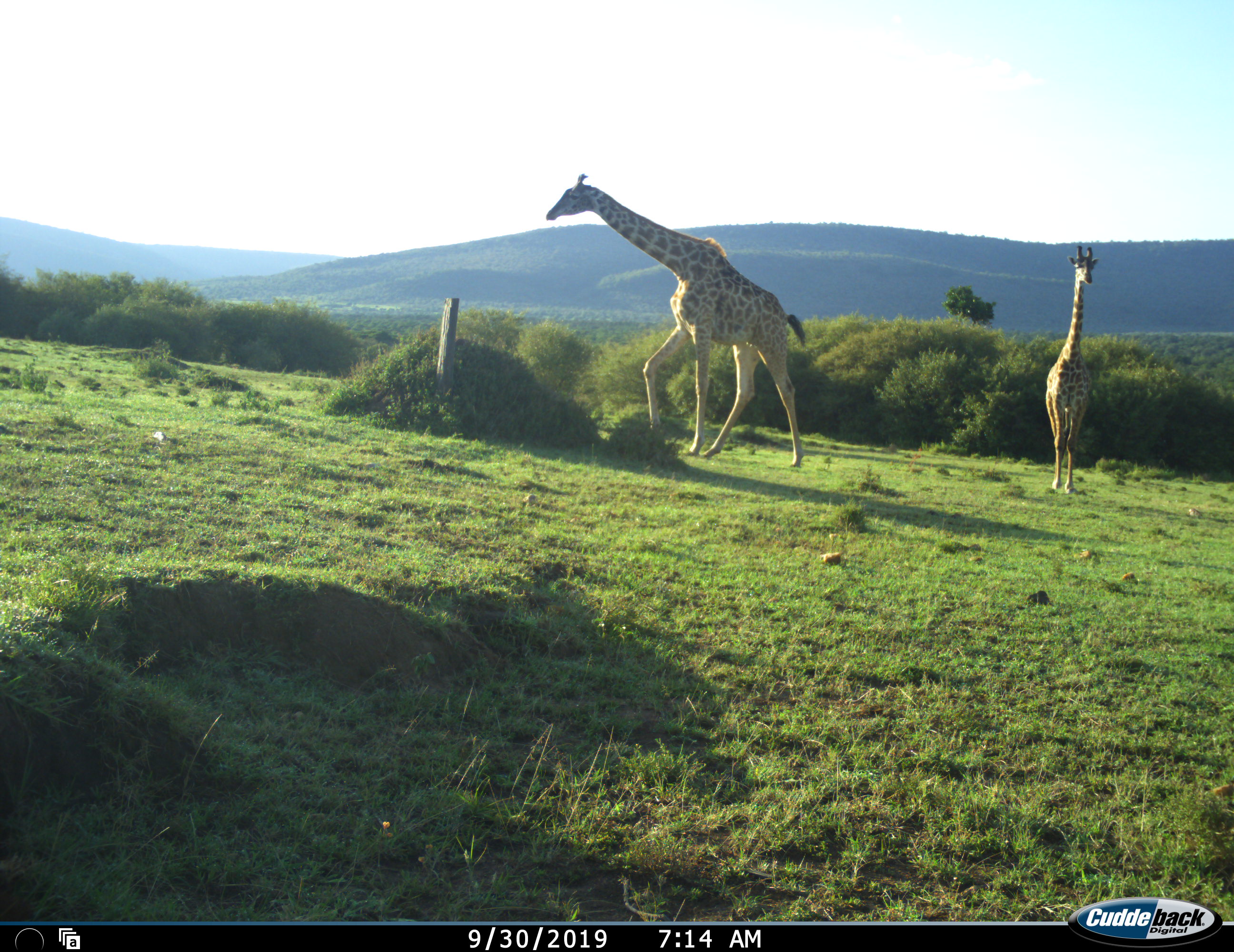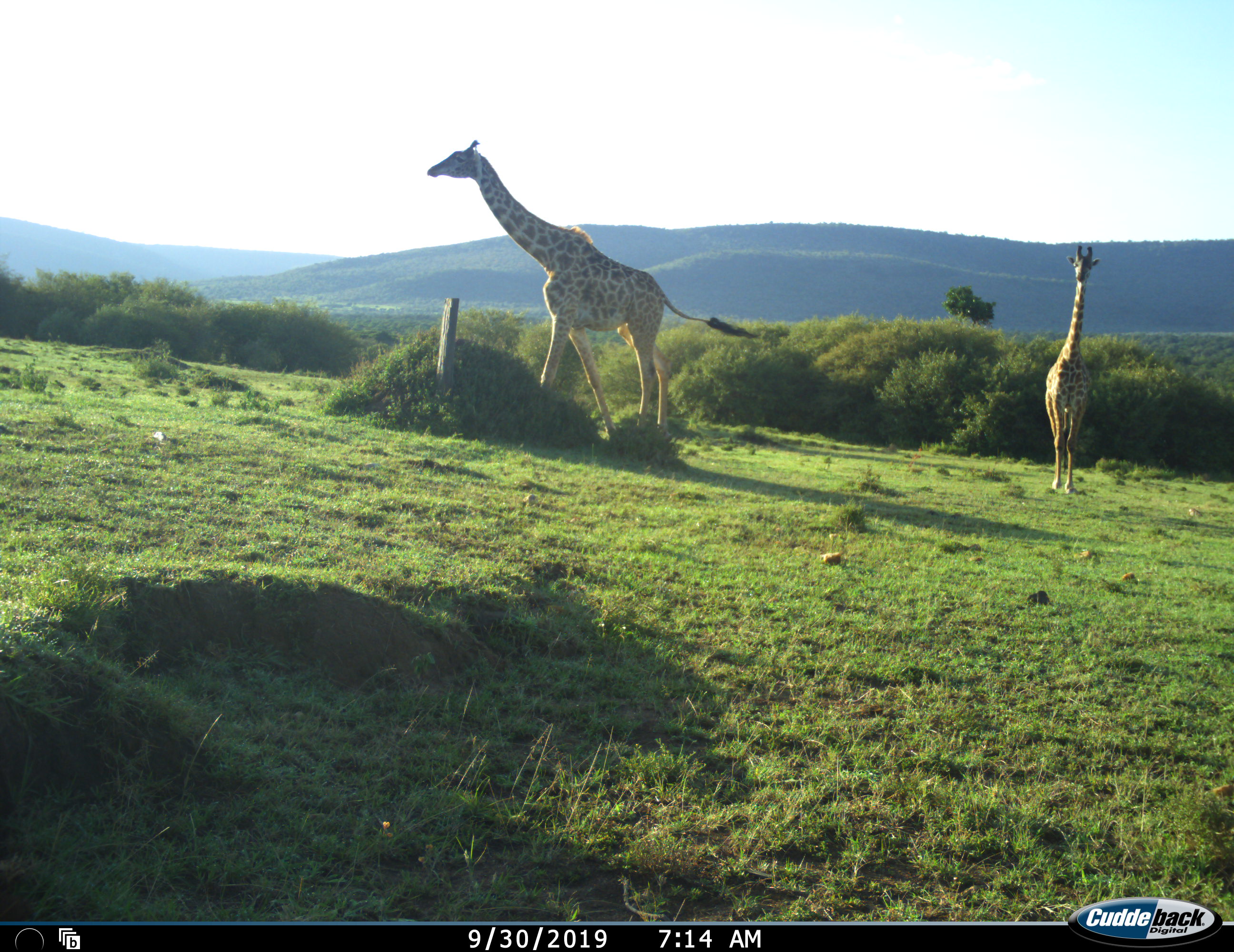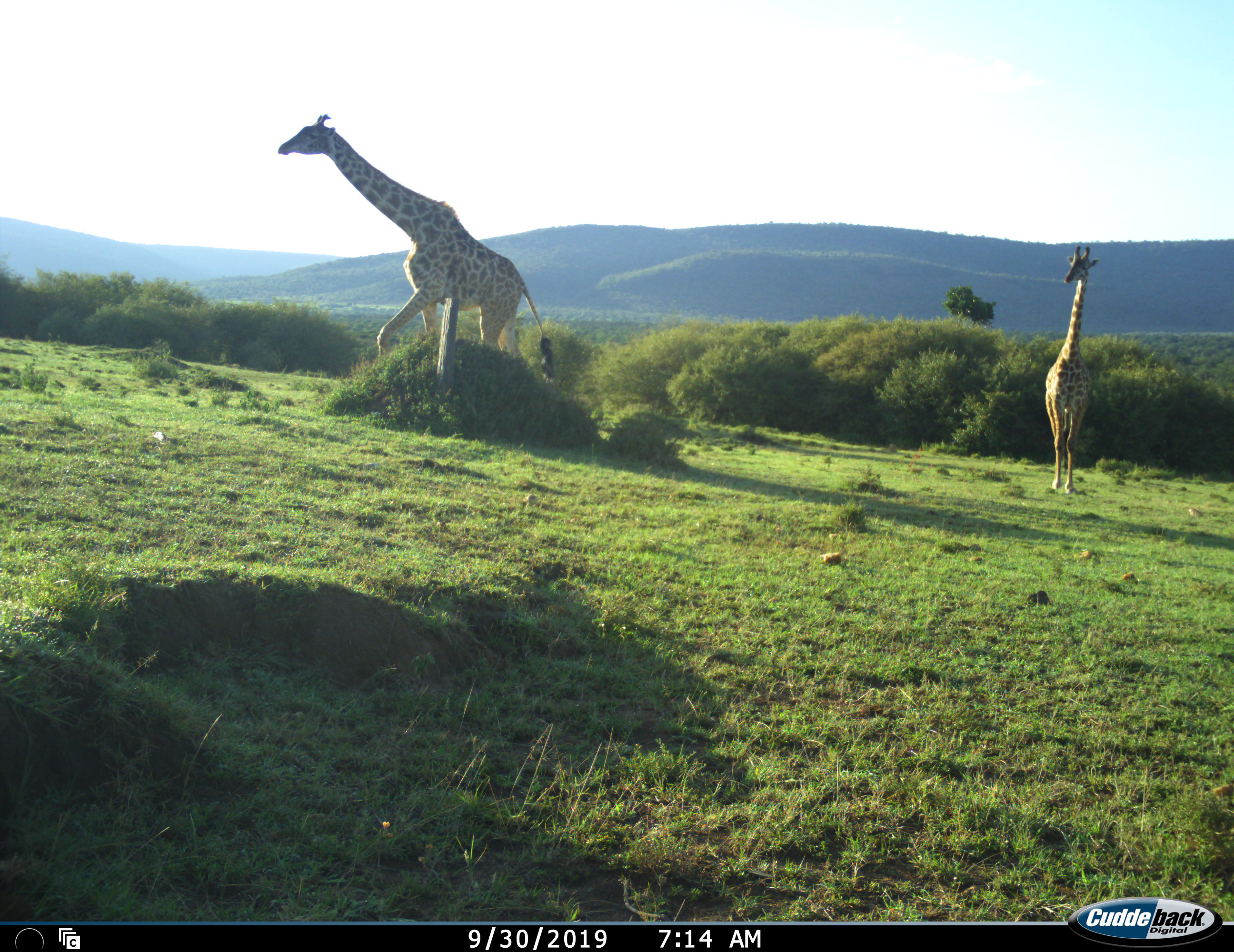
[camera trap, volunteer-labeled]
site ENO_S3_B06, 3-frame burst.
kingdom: Animalia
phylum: Chordata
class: Mammalia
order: Artiodactyla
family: Giraffidae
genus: Giraffa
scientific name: Giraffa camelopardalis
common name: giraffe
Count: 2.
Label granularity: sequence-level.